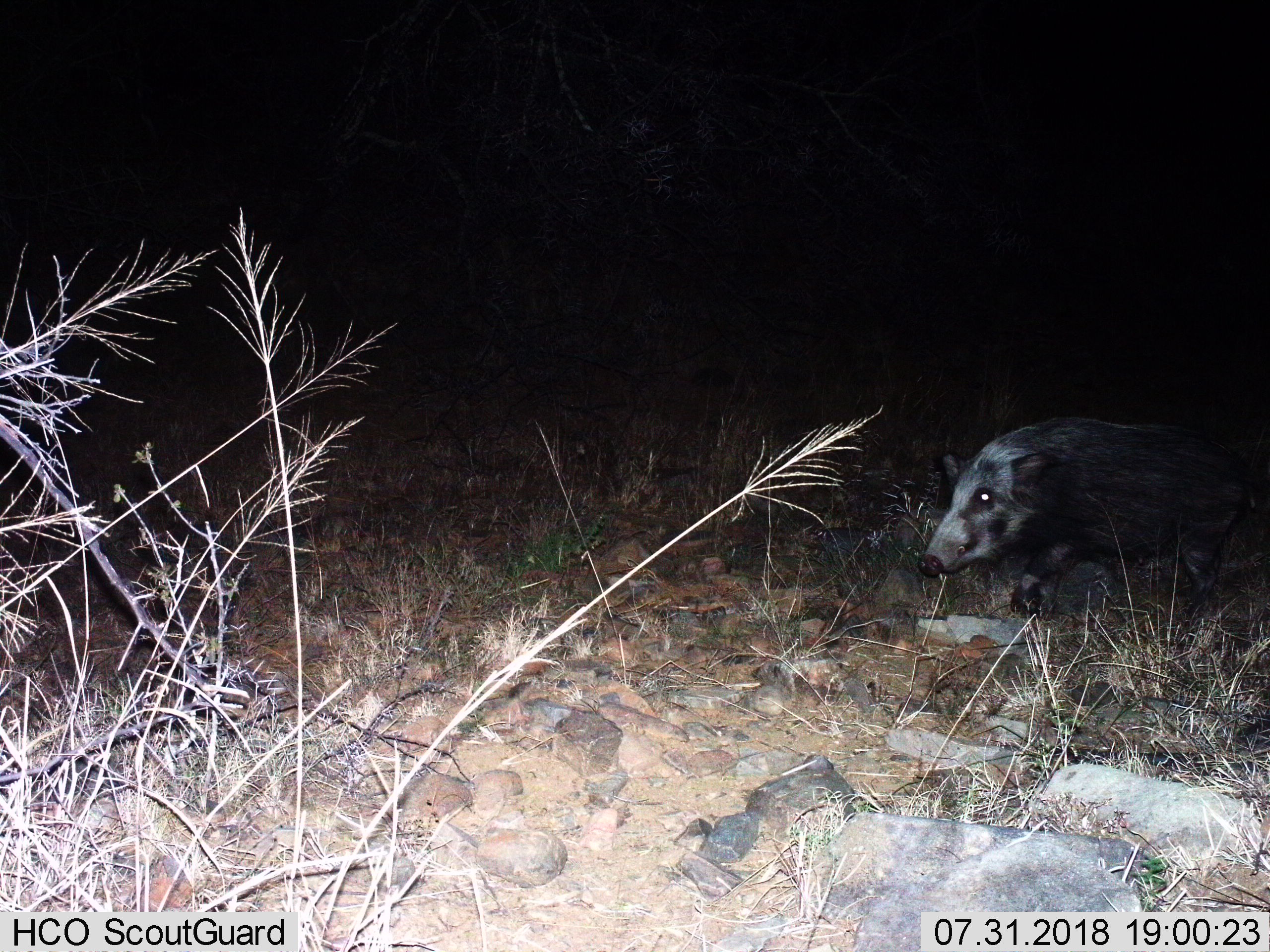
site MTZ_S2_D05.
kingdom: Animalia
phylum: Chordata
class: Mammalia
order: Artiodactyla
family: Suidae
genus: Potamochoerus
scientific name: Potamochoerus larvatus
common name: bushpig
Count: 1.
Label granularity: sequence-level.